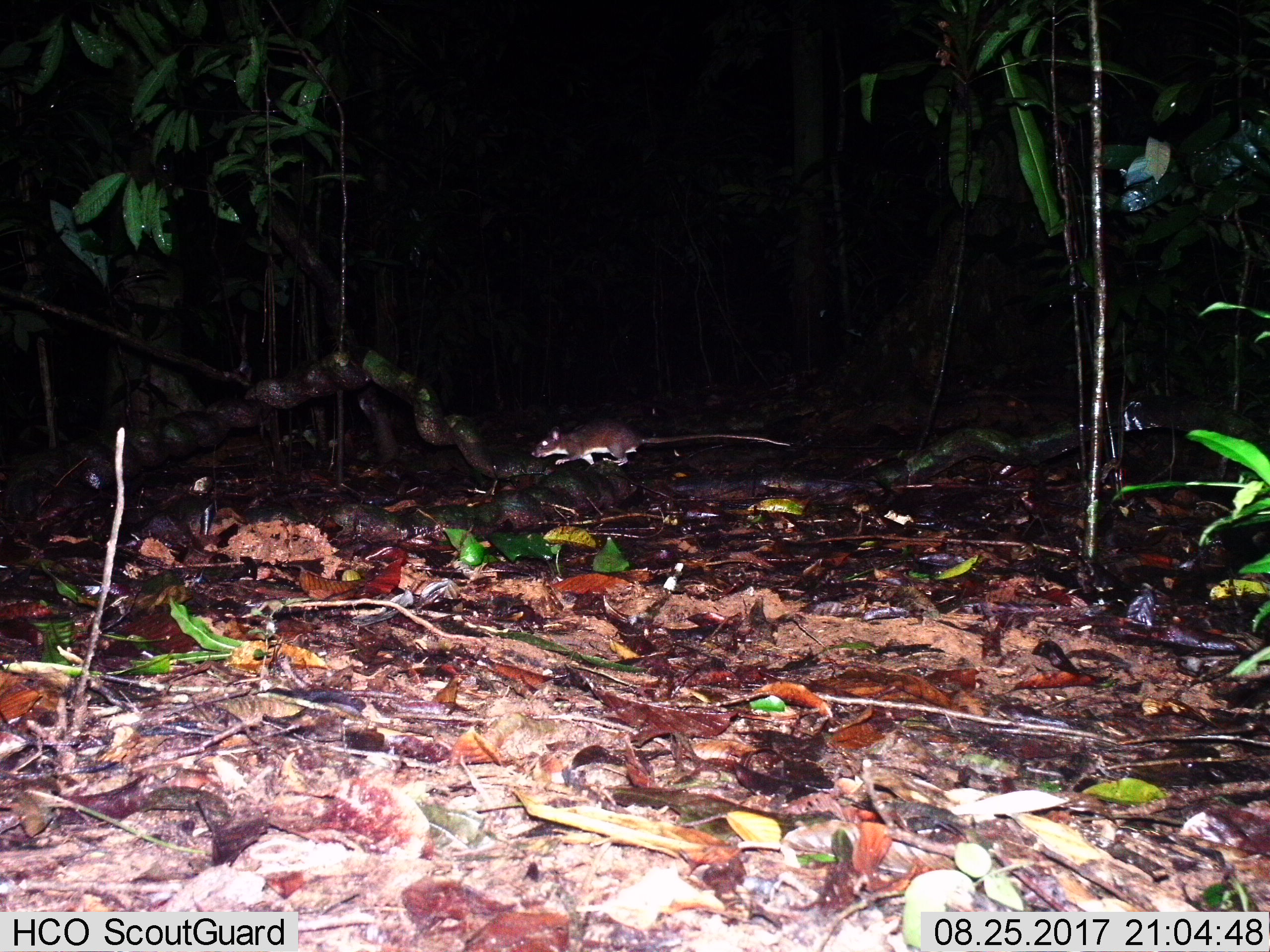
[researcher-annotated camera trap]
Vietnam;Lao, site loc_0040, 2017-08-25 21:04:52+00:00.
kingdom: Animalia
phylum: Chordata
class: Mammalia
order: Rodentia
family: Muridae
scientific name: Muridae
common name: old-world mice and rats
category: unidentified murid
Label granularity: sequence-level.